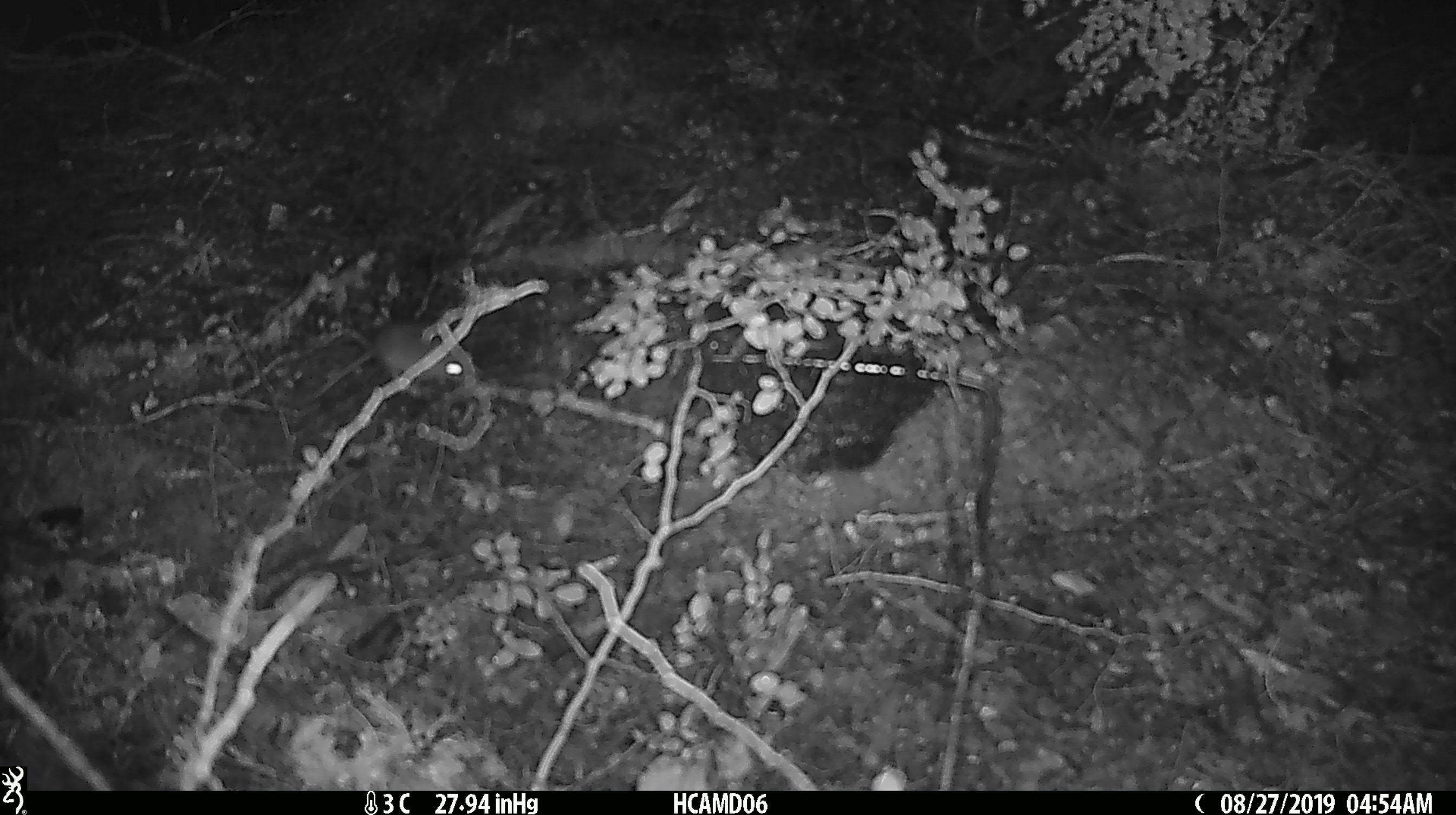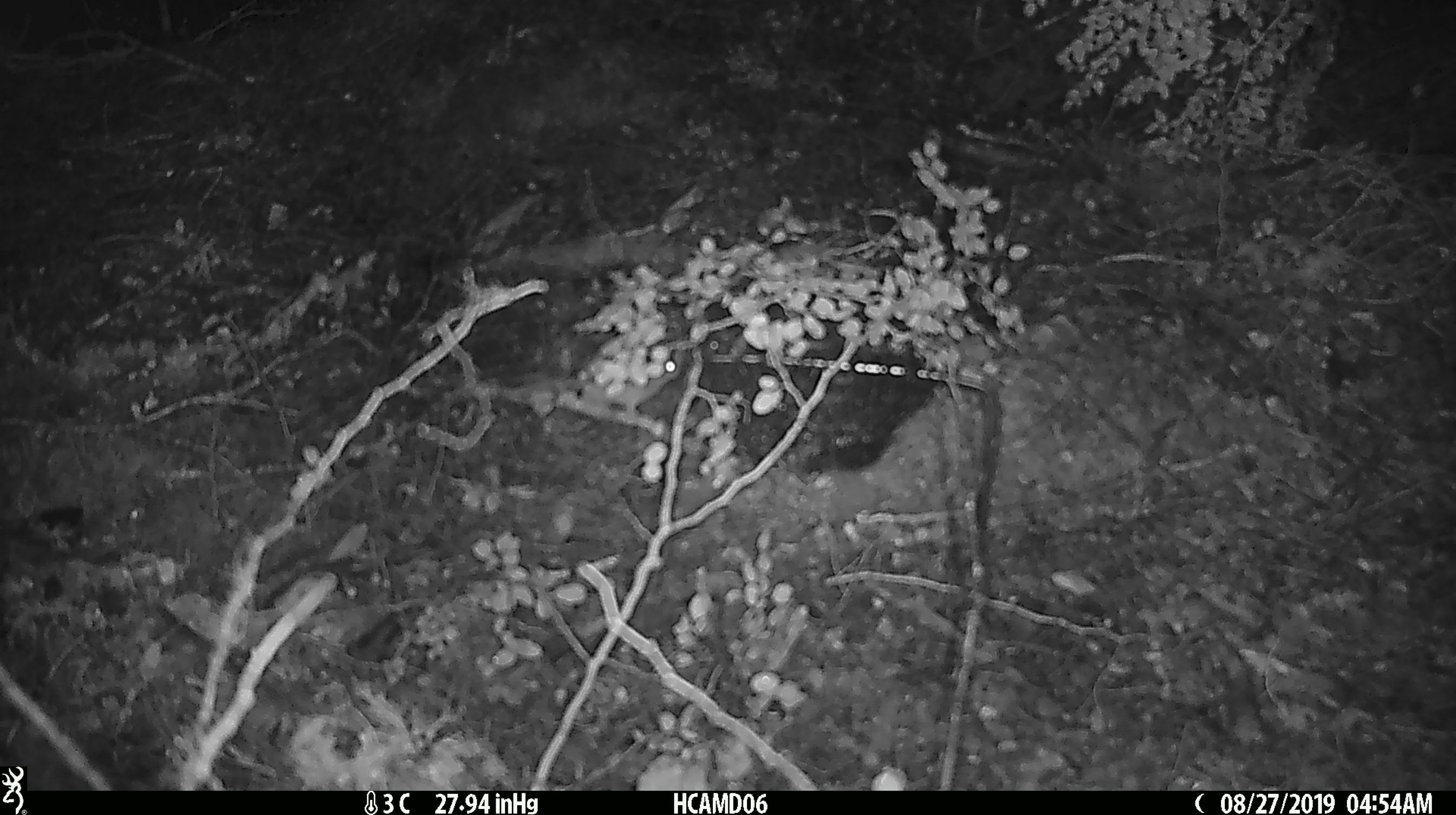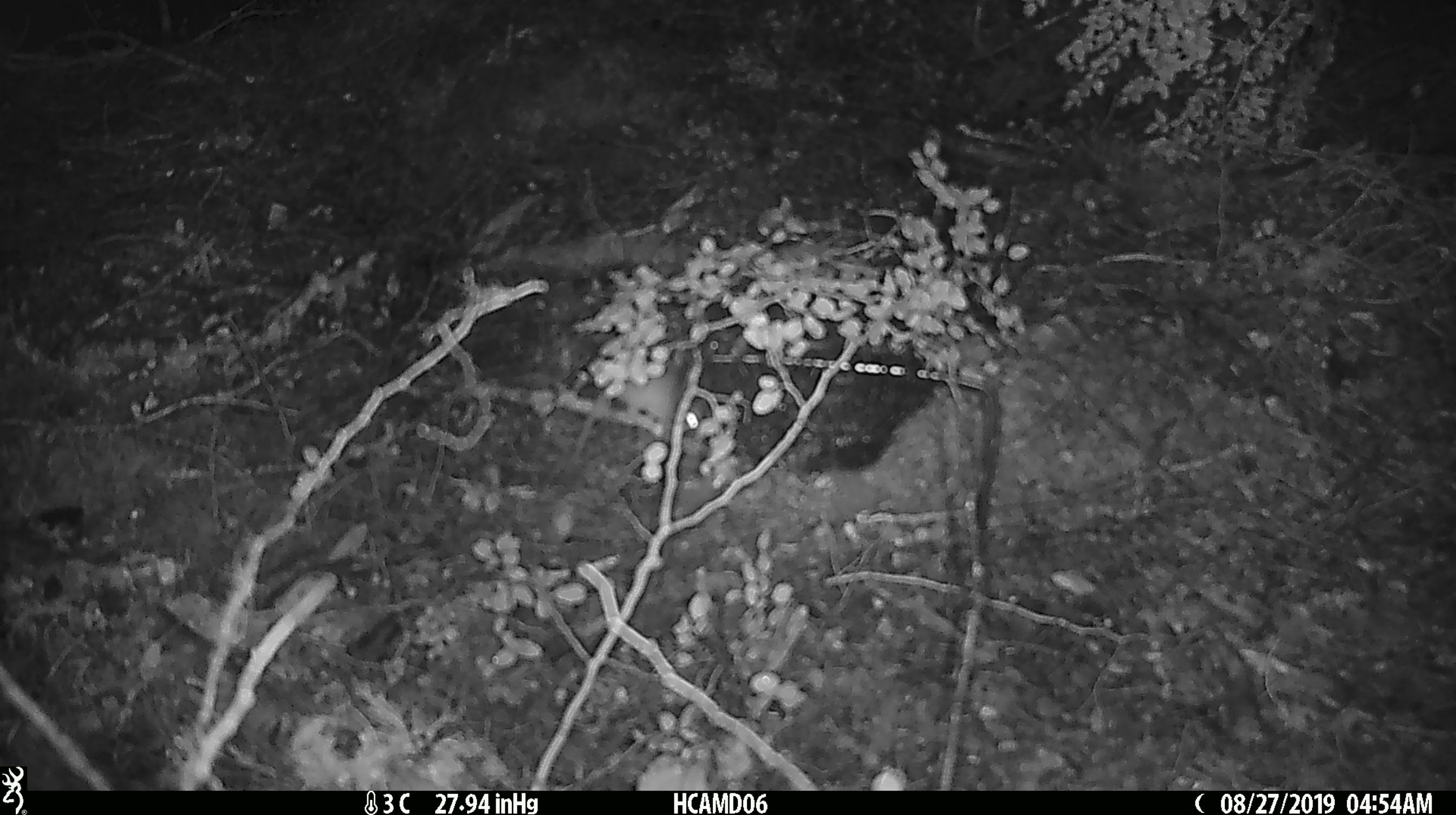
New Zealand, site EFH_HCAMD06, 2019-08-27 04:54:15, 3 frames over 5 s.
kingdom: Animalia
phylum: Chordata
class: Mammalia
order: Rodentia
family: Muridae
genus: Mus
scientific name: Mus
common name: mouse